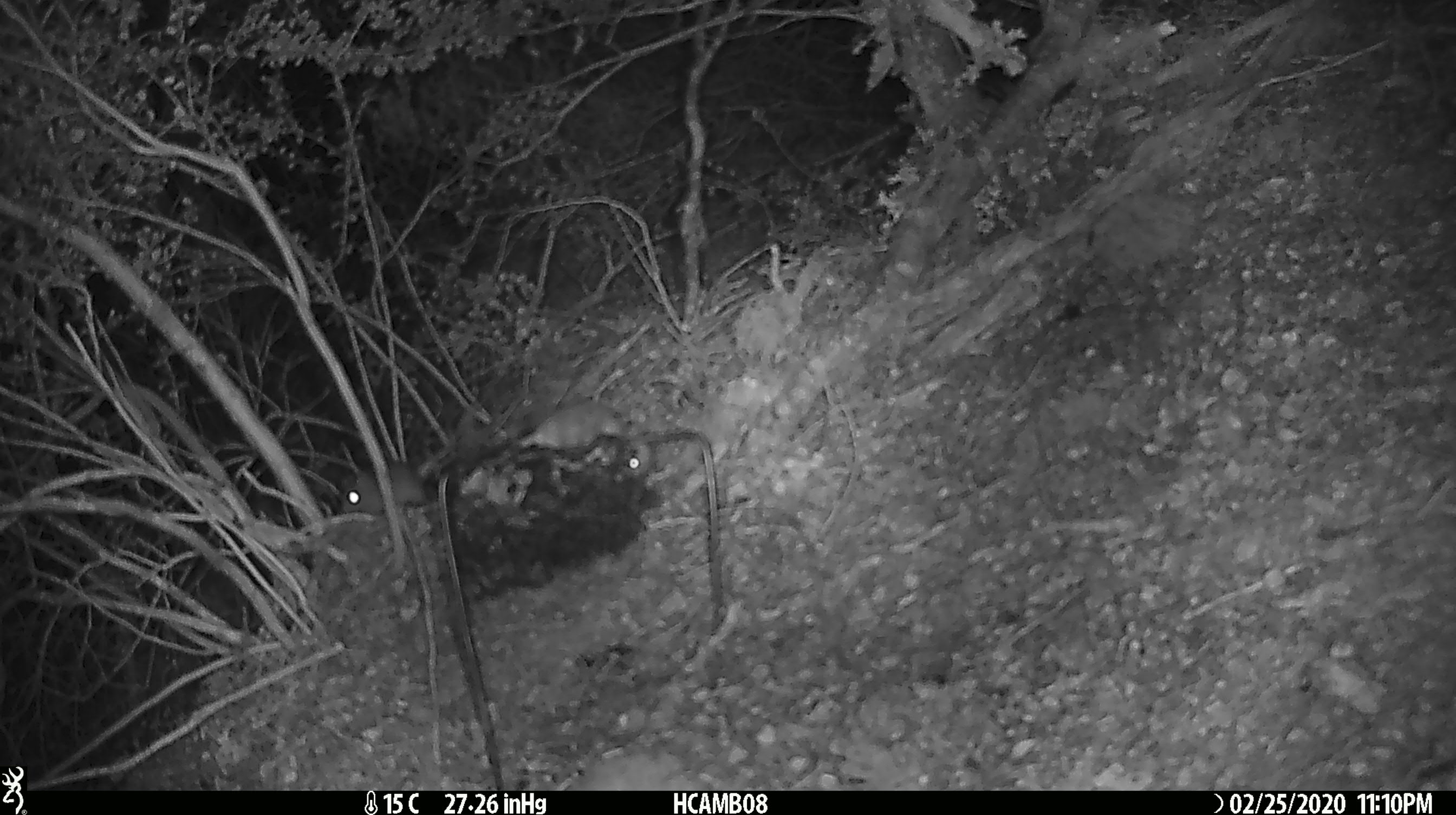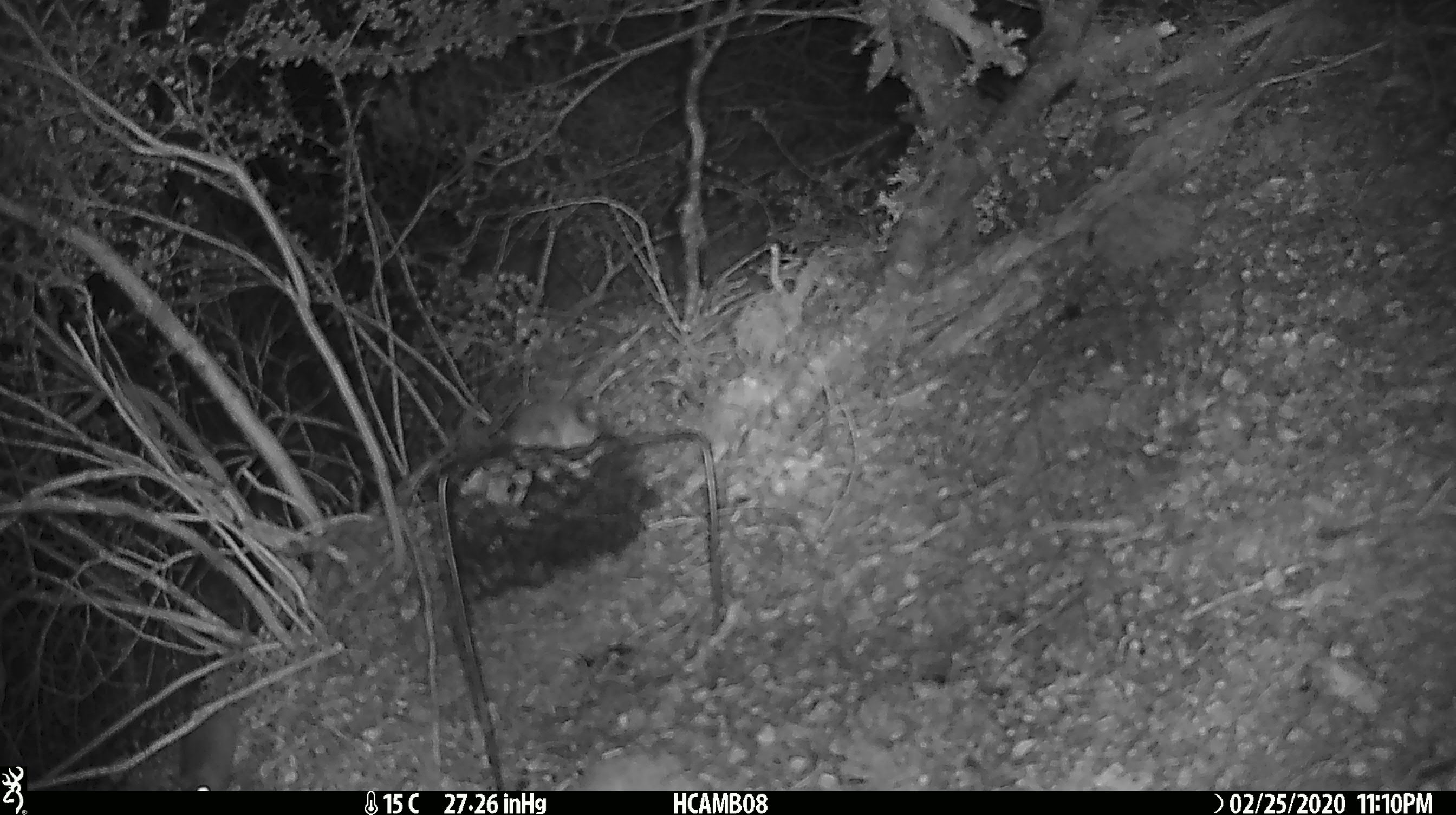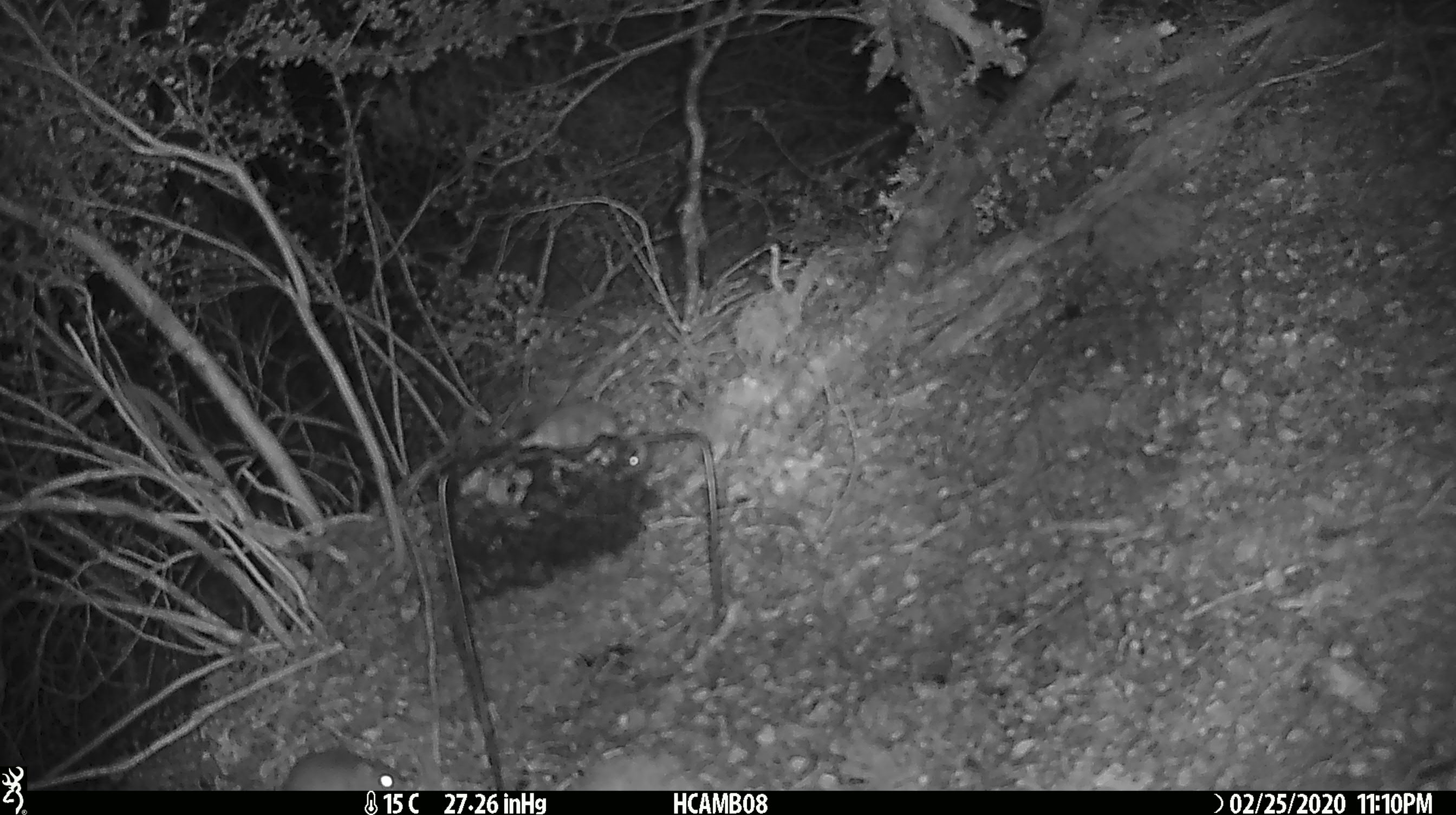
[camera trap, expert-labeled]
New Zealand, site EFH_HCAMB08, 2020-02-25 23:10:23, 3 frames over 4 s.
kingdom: Animalia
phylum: Chordata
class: Mammalia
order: Rodentia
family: Muridae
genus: Mus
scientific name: Mus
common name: mouse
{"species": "mouse (Mus)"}